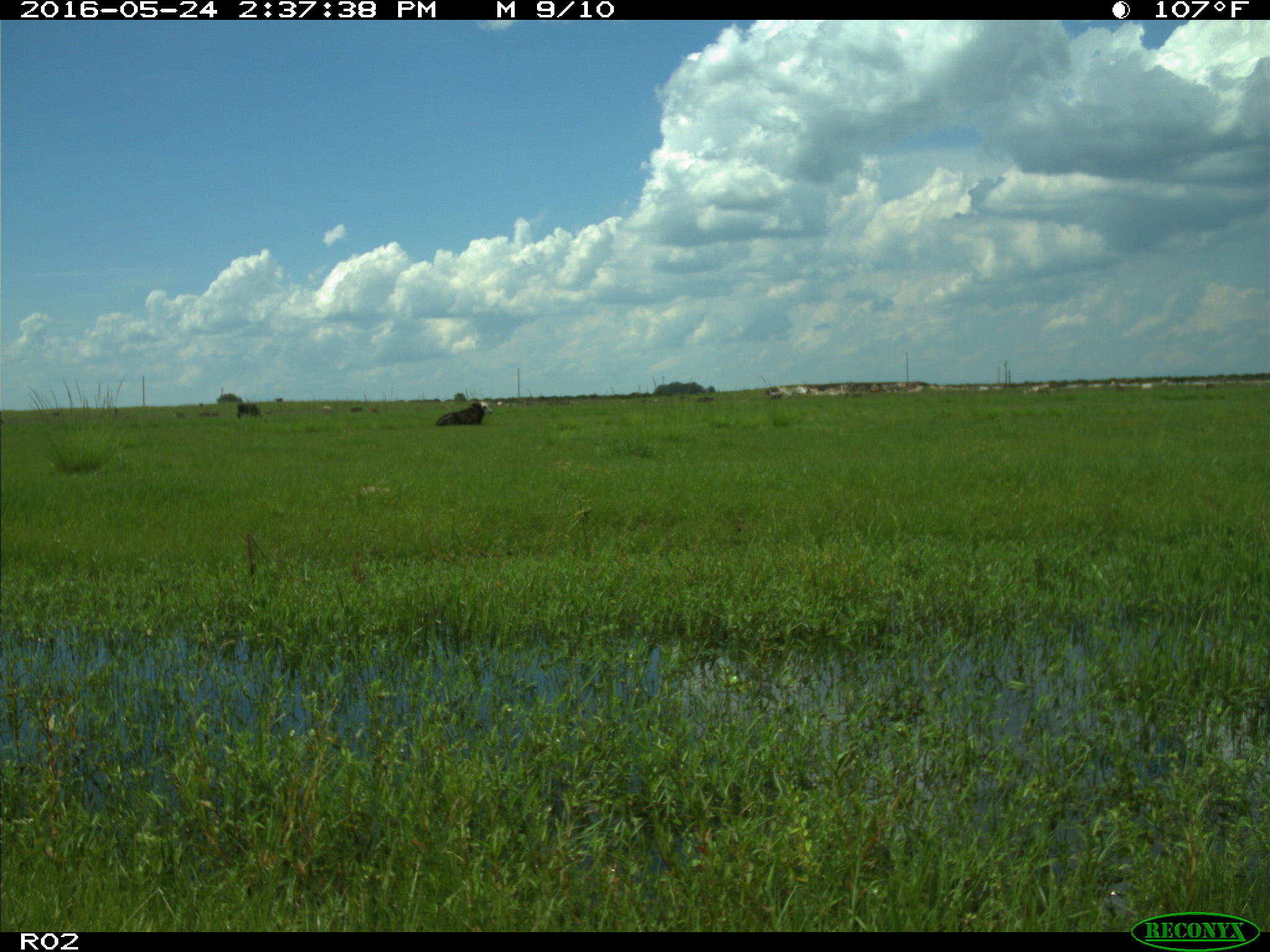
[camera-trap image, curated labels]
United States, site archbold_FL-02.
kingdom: Animalia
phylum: Chordata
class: Mammalia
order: Artiodactyla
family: Bovidae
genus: Bos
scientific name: Bos taurus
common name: domestic cow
Bos taurus (domestic cow).